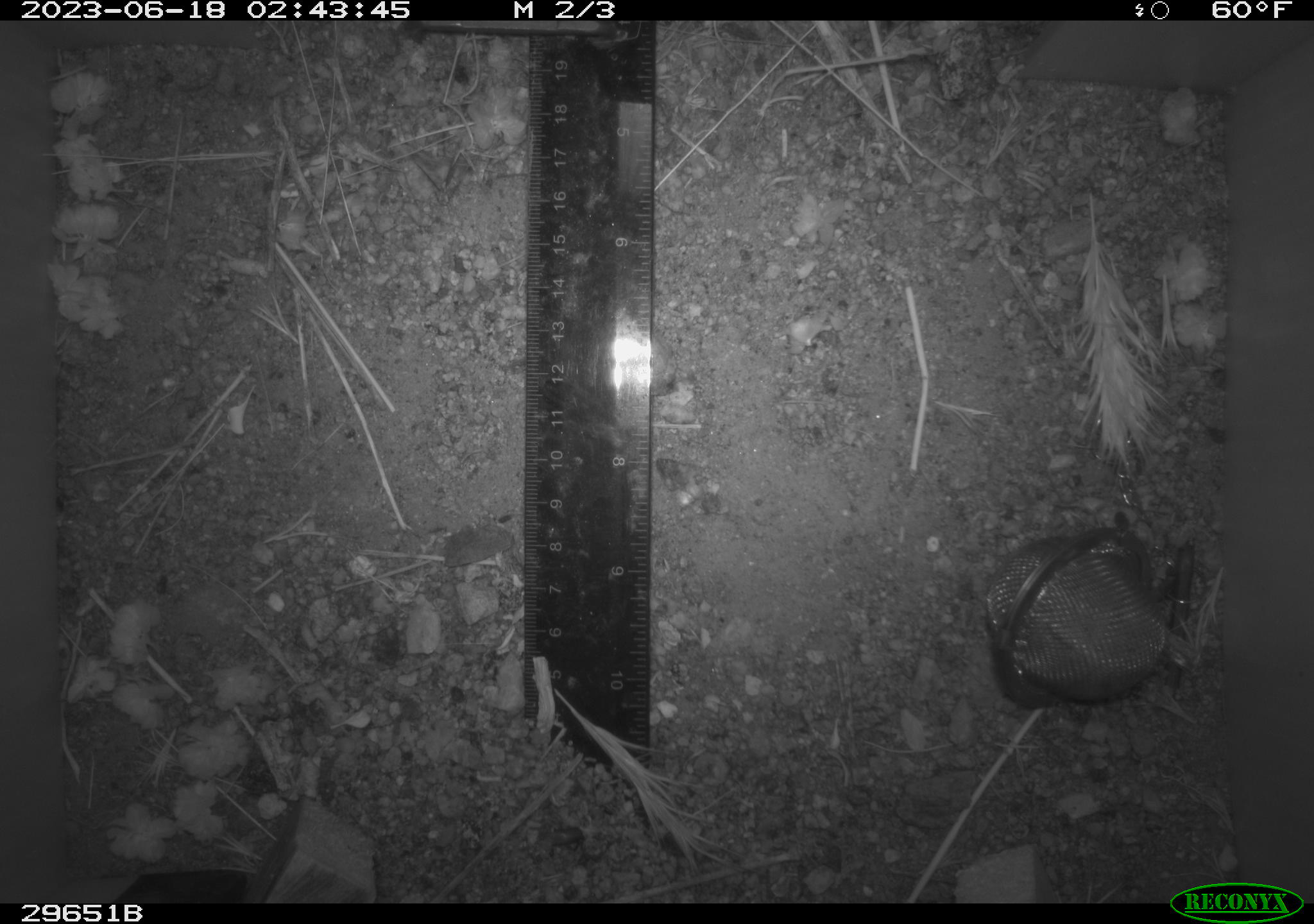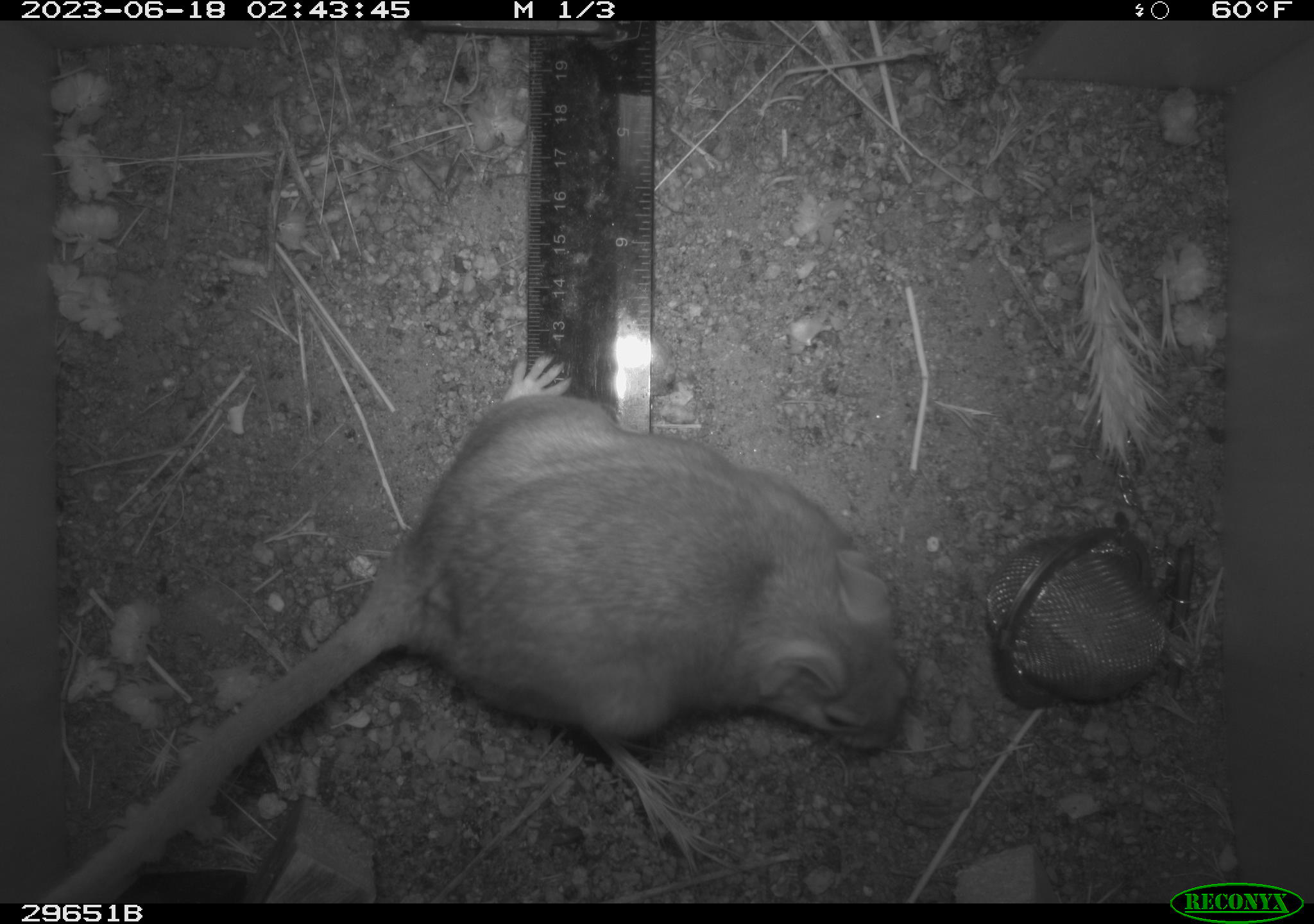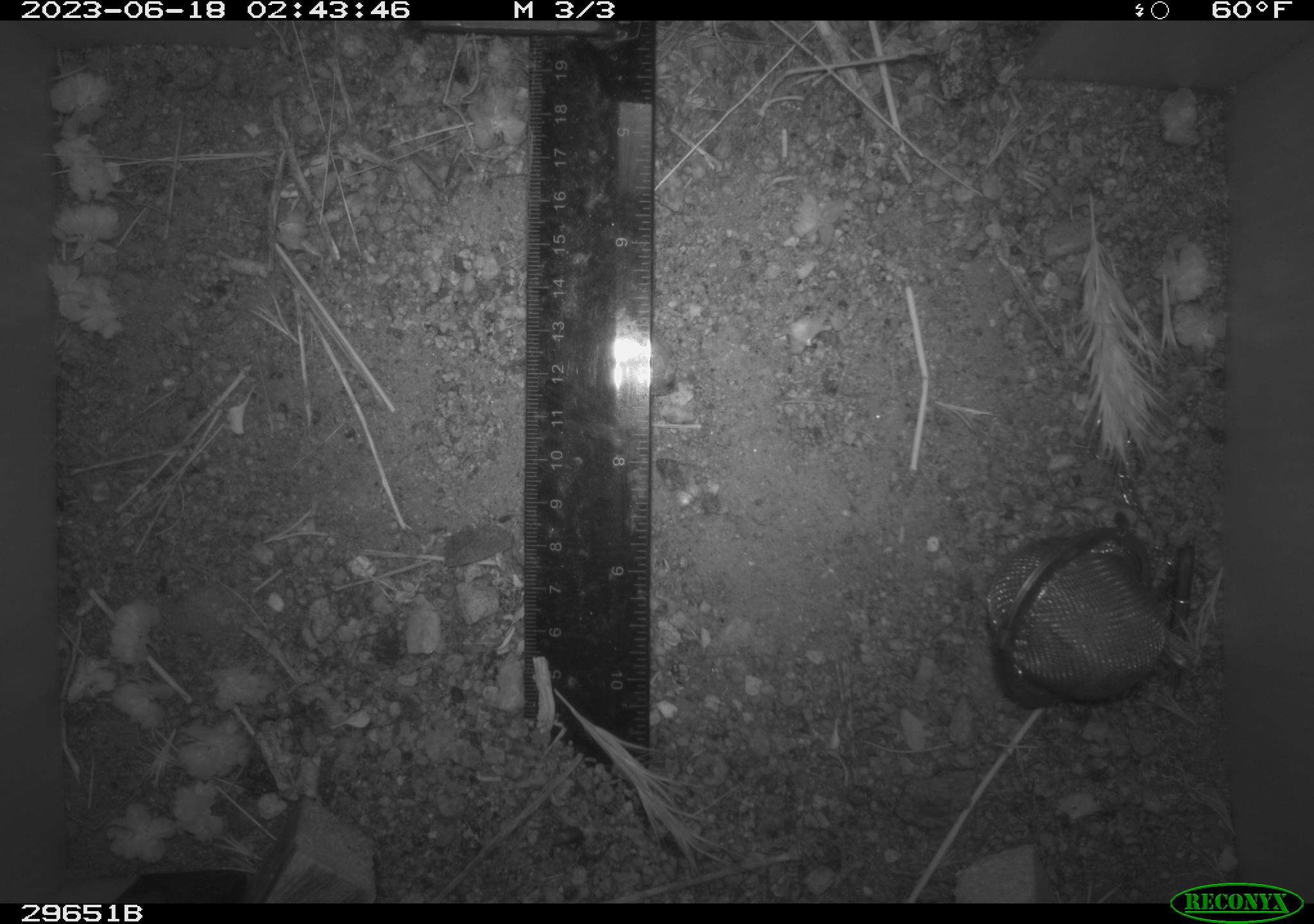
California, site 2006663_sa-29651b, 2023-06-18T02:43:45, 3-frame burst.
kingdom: Animalia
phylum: Chordata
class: Mammalia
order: Rodentia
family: Cricetidae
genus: Neotoma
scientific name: Neotoma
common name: pack rat or woodrat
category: neotoma species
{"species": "neotoma species (pack rat or woodrat) (Neotoma)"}